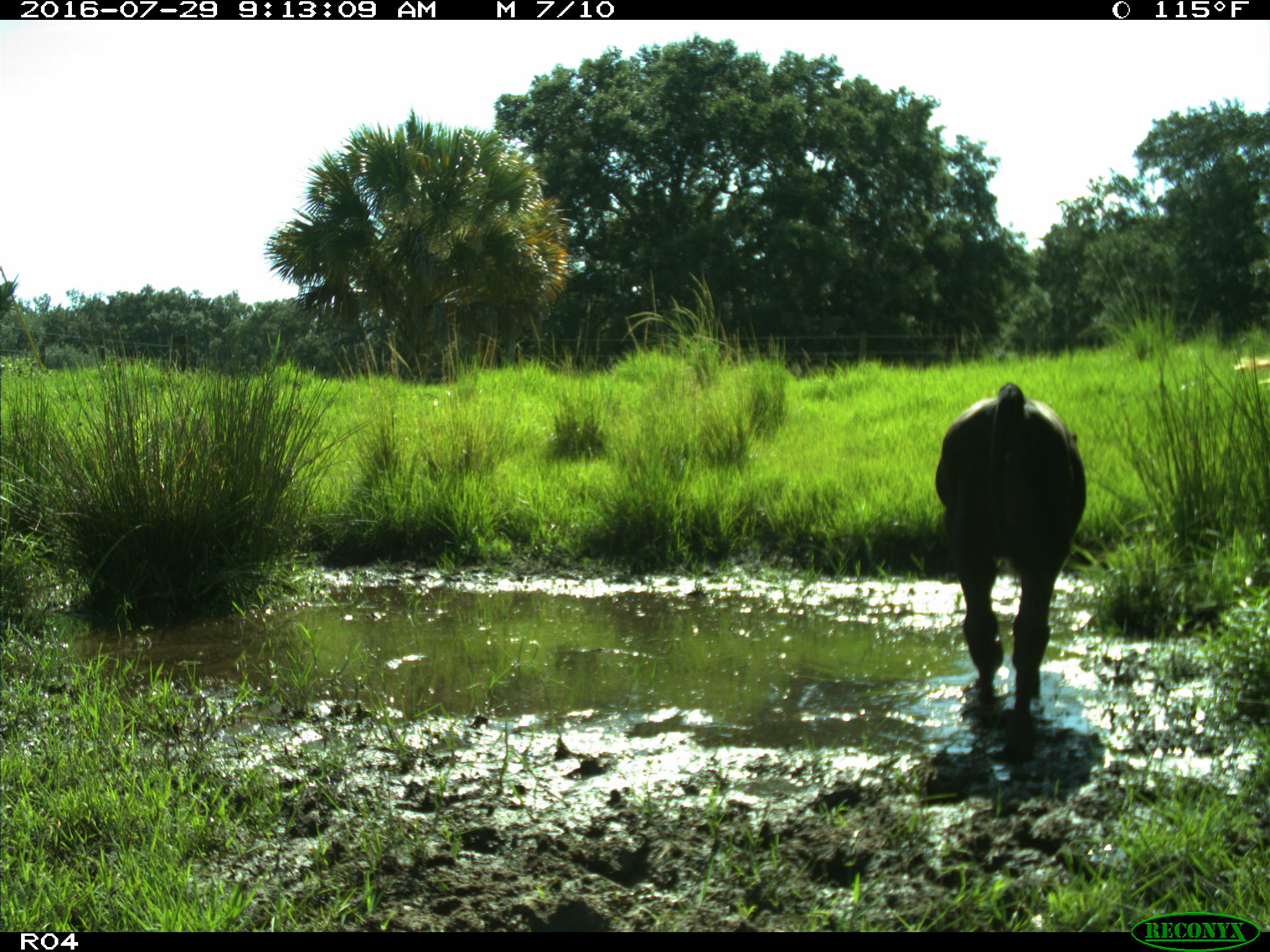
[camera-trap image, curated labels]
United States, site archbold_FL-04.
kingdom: Animalia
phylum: Chordata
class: Mammalia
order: Artiodactyla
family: Bovidae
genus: Bos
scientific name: Bos taurus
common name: domestic cow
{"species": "Bos taurus (domestic cow)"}